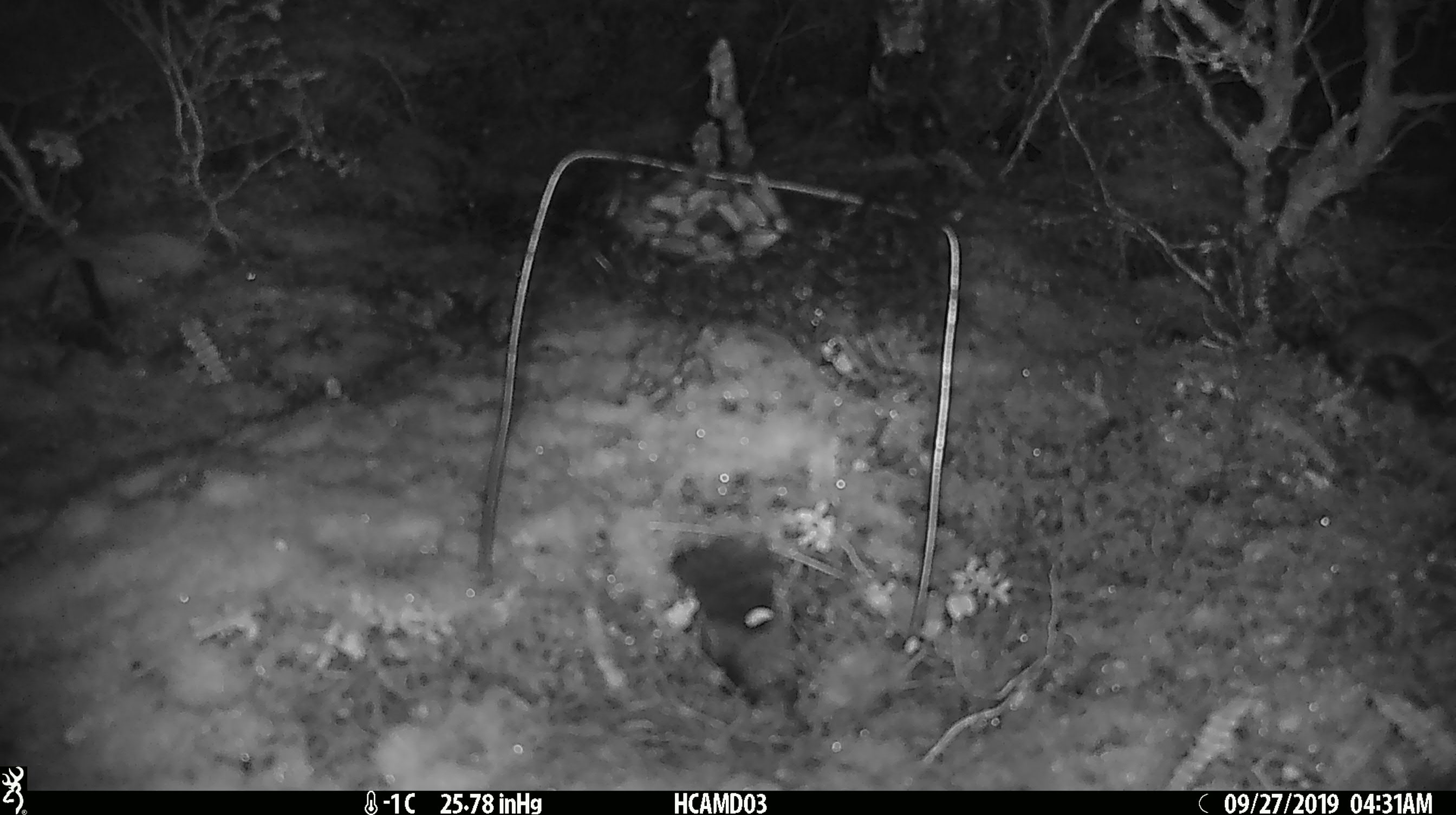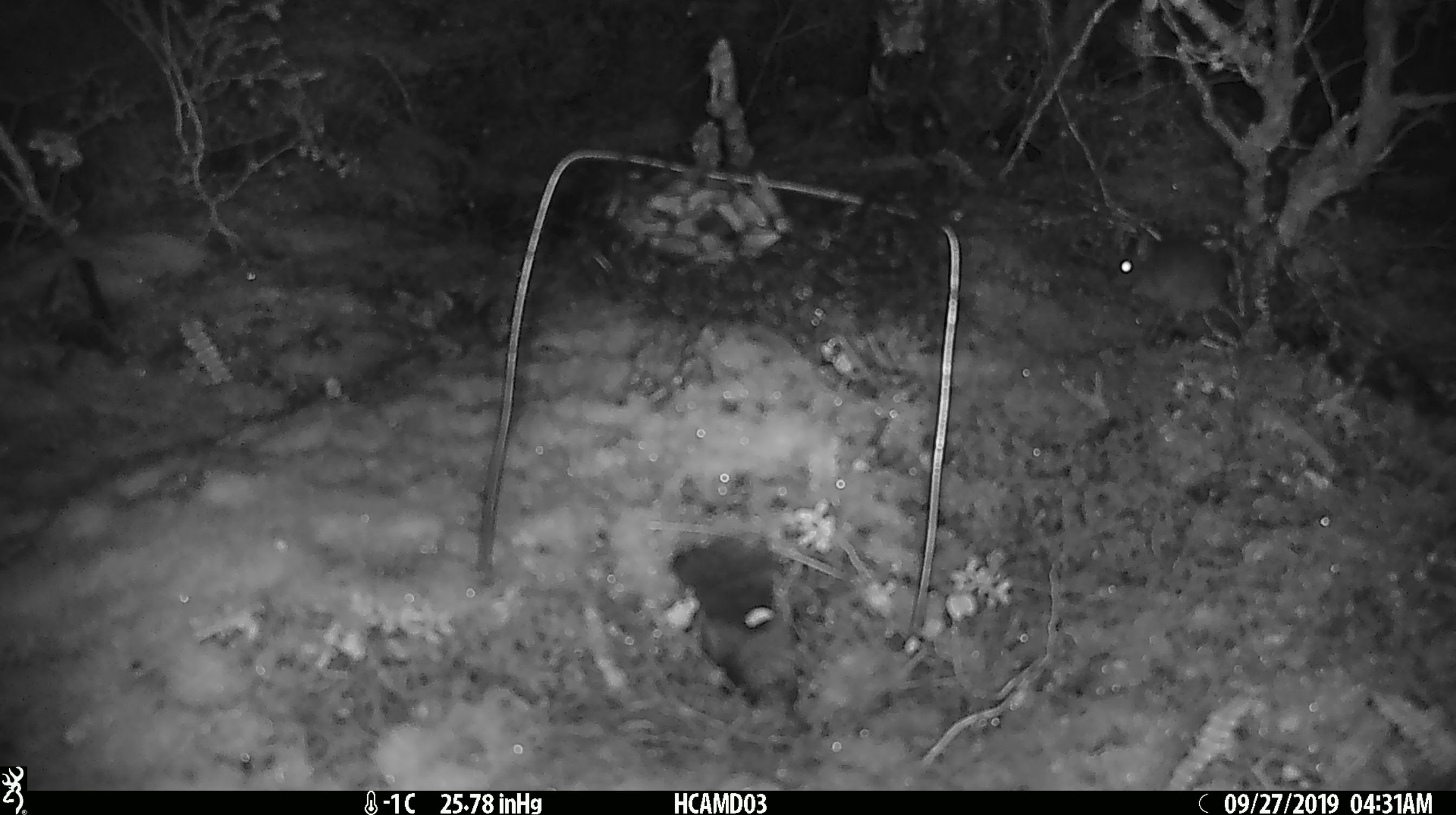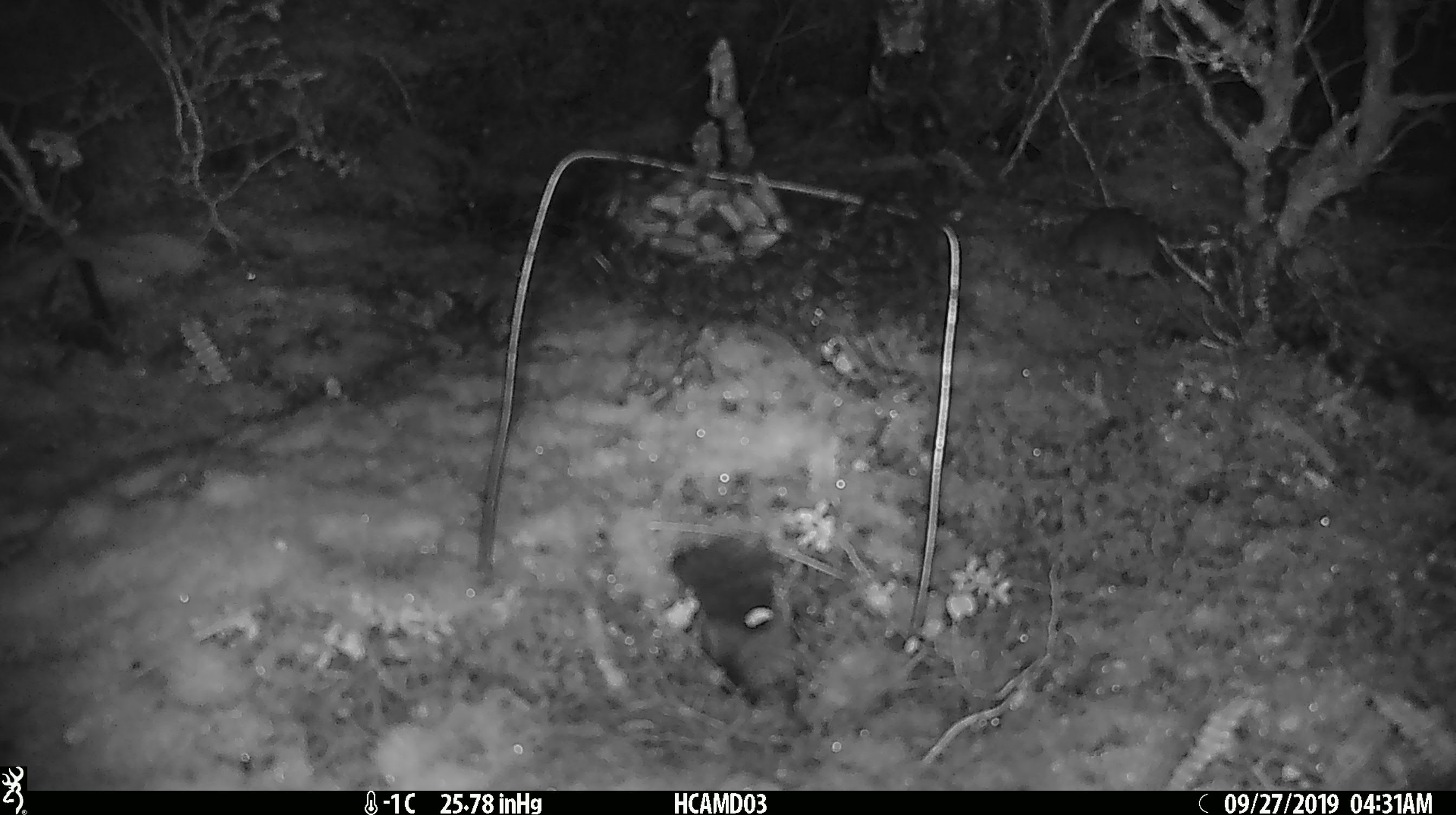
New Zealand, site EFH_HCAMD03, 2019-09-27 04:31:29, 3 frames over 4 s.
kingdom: Animalia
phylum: Chordata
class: Mammalia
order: Rodentia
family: Muridae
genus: Mus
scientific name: Mus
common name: mouse